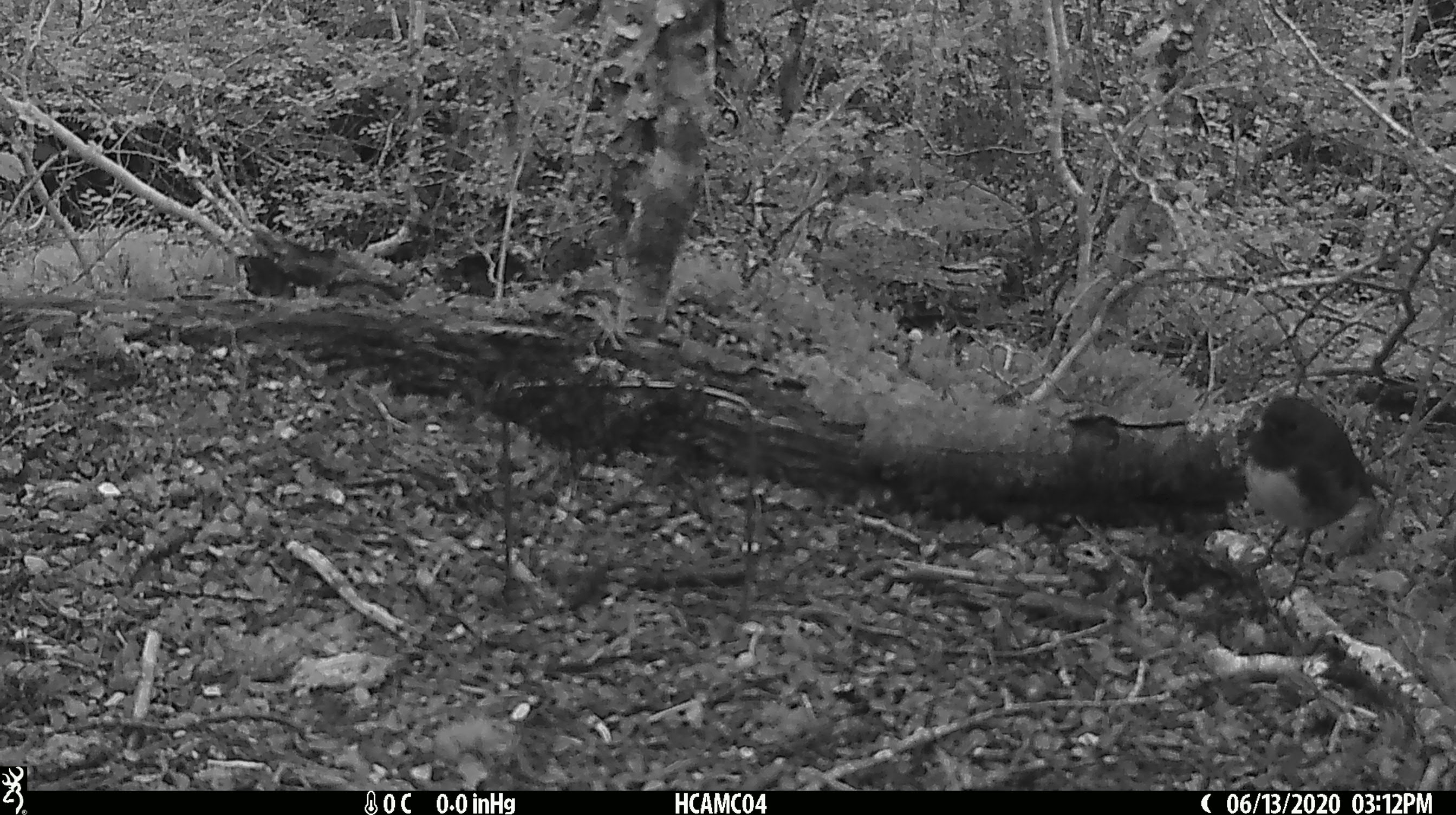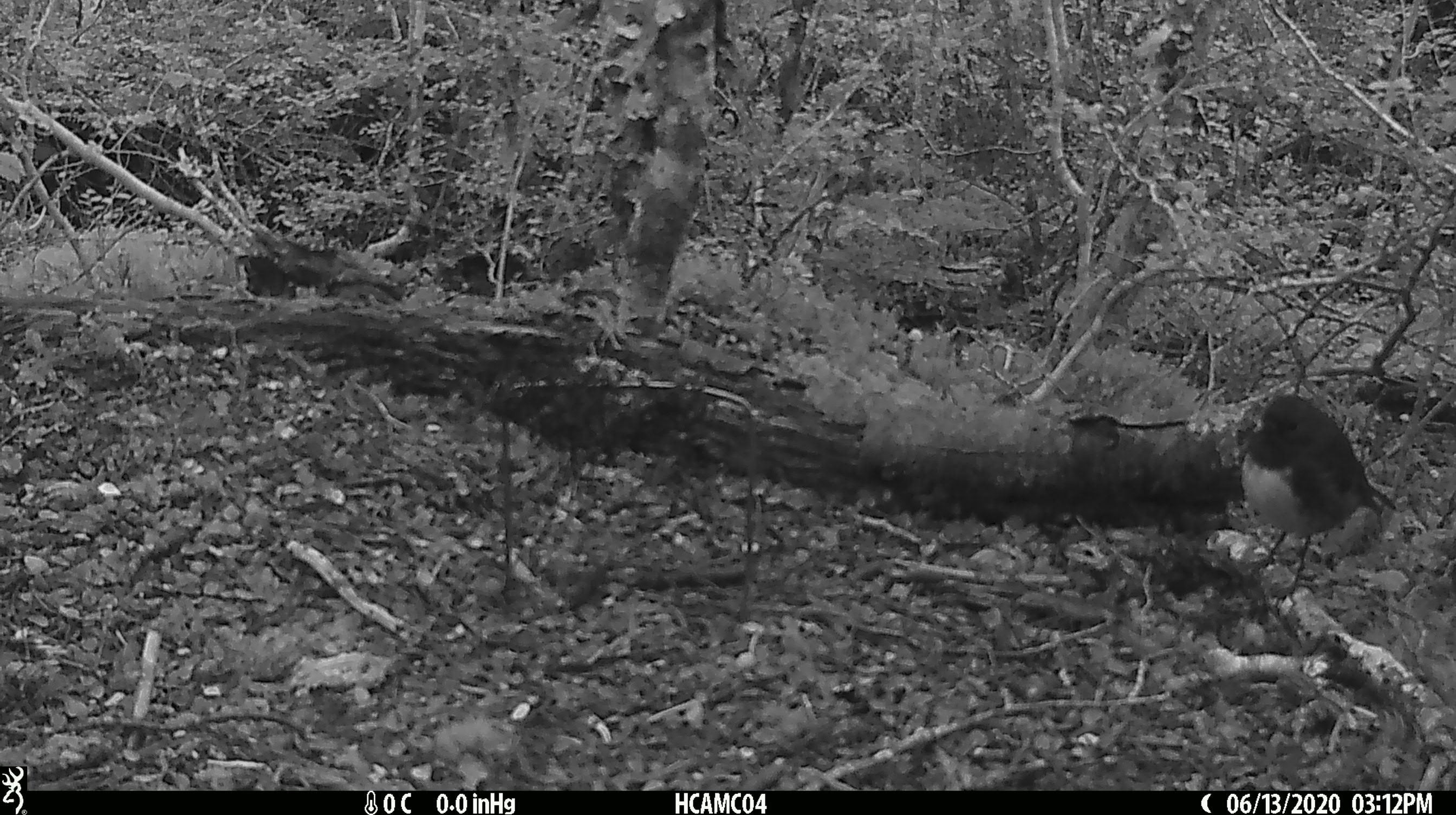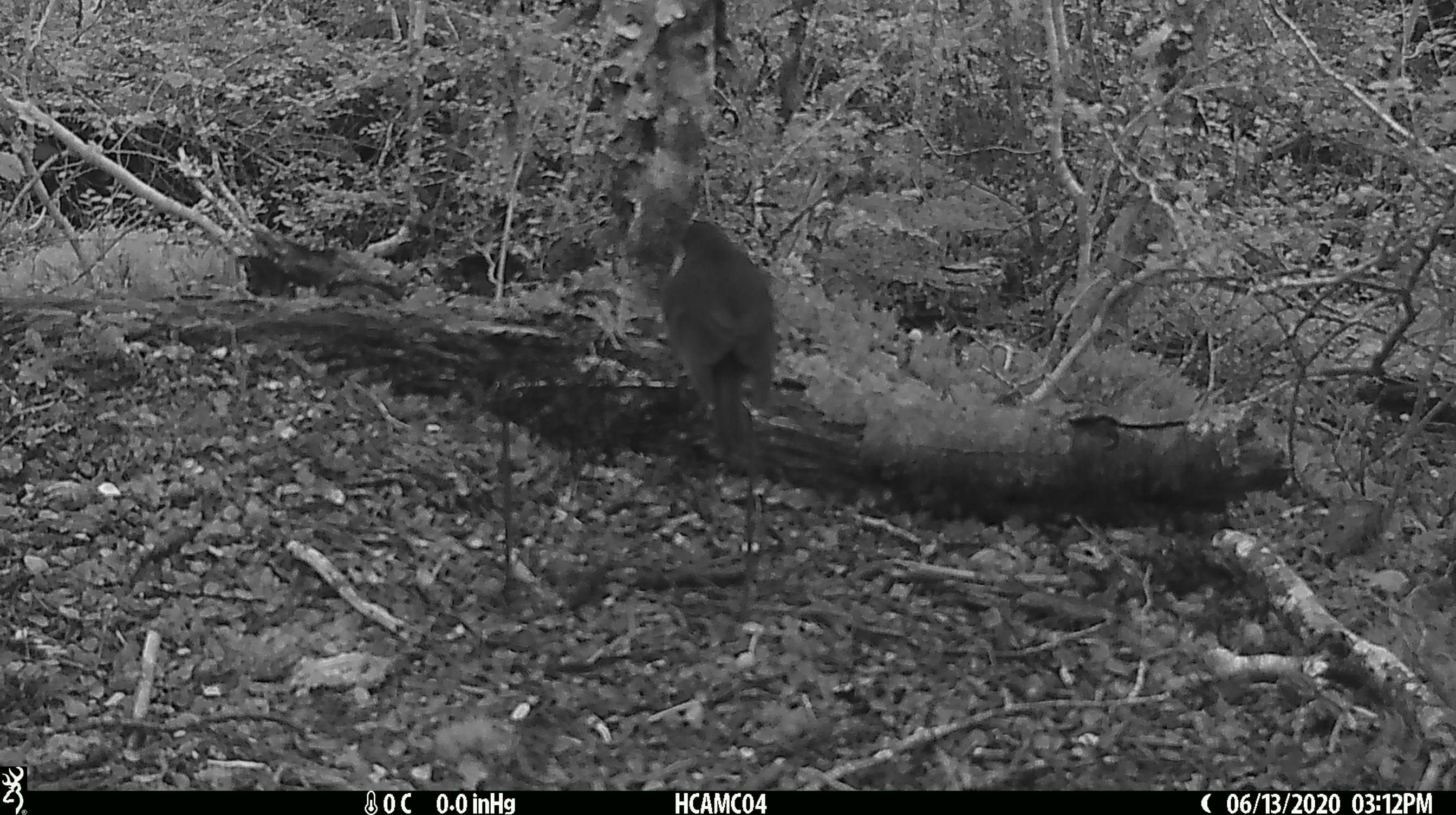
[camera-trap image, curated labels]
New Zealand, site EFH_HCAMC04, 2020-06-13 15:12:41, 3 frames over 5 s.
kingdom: Animalia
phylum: Chordata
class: Aves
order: Passeriformes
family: Petroicidae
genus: Petroica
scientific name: Petroica australis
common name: new zealand robin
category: robin